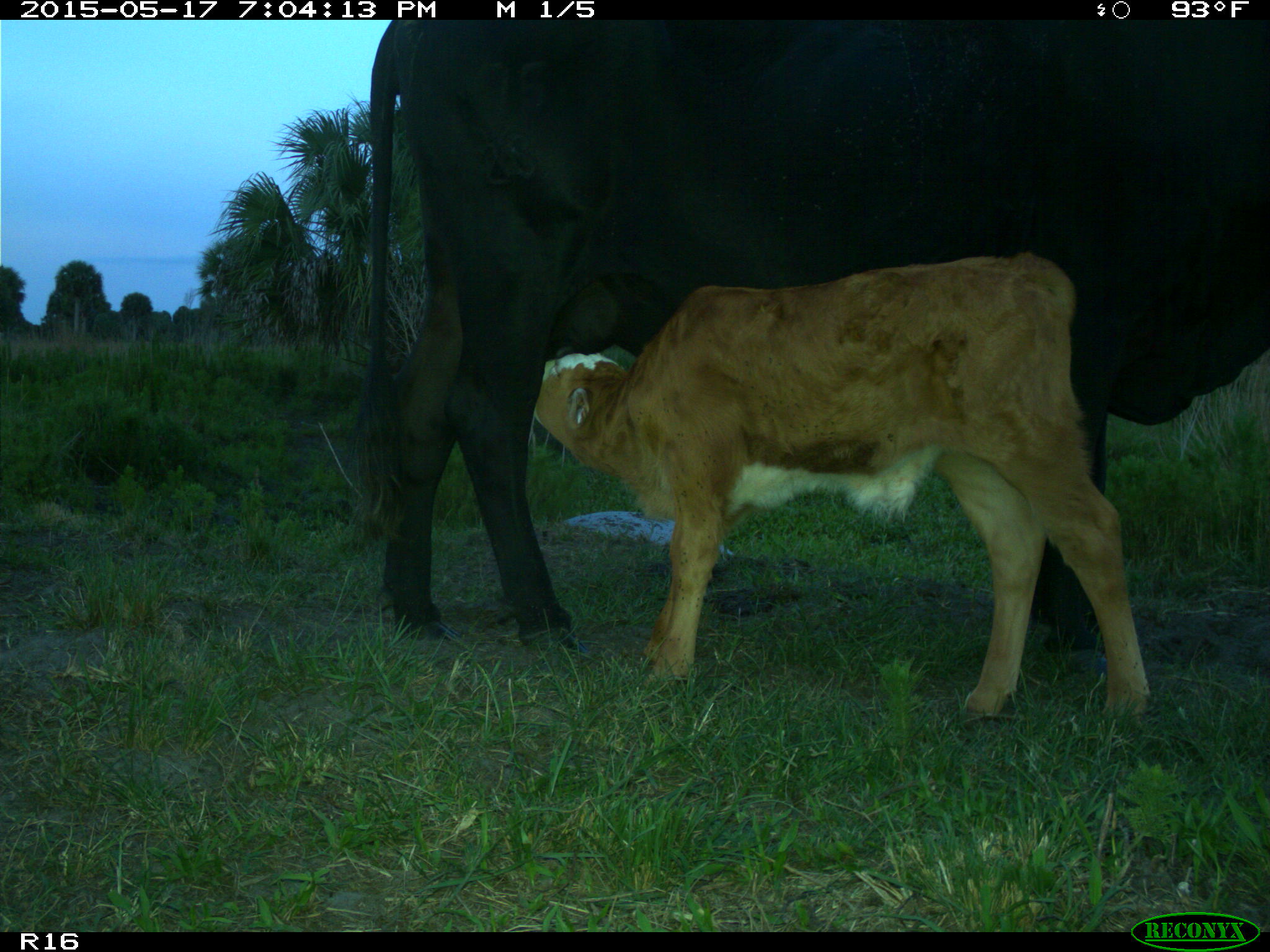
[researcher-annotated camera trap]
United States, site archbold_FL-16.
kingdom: Animalia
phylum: Chordata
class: Mammalia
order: Artiodactyla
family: Bovidae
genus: Bos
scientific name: Bos taurus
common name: domestic cow